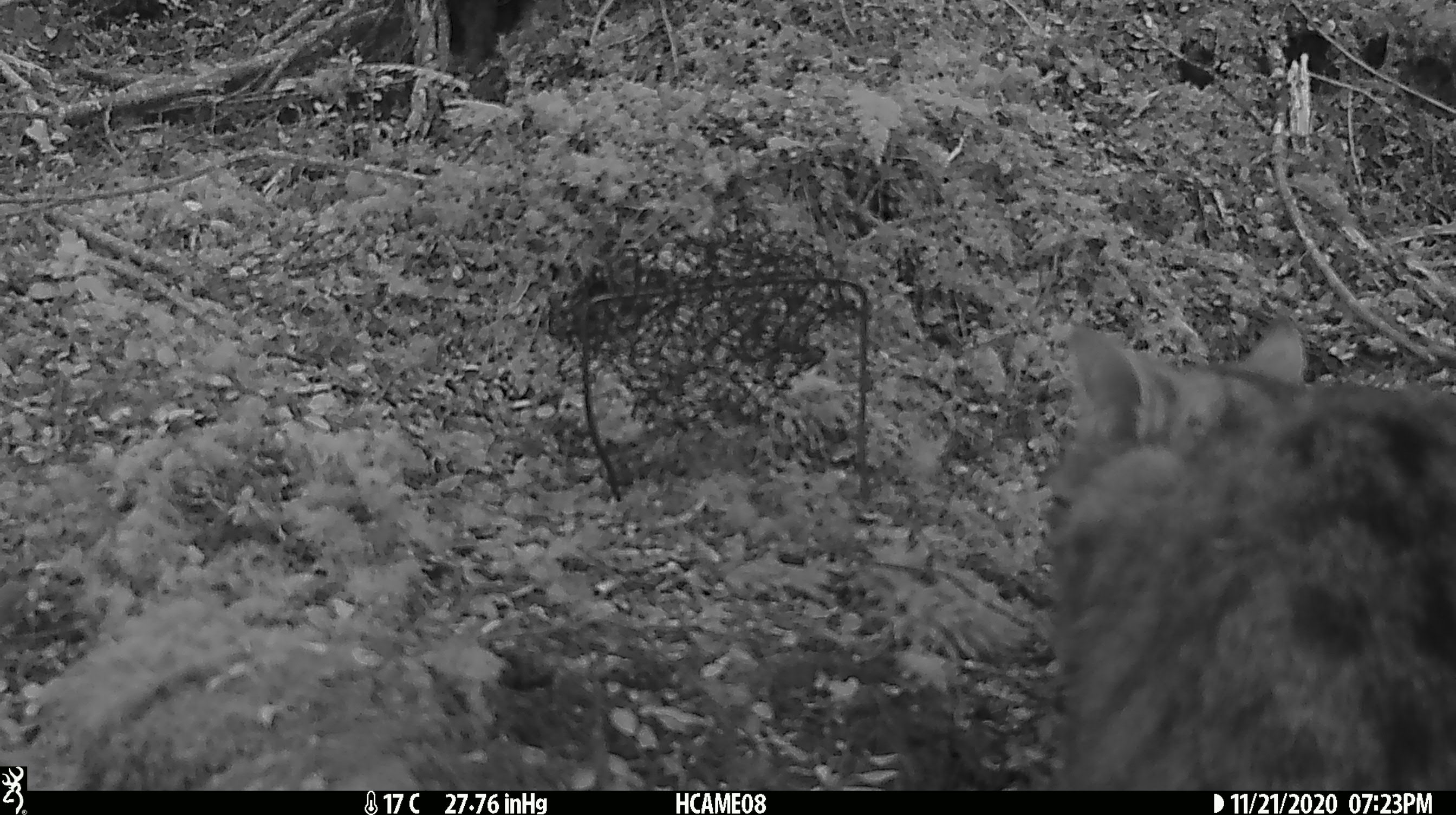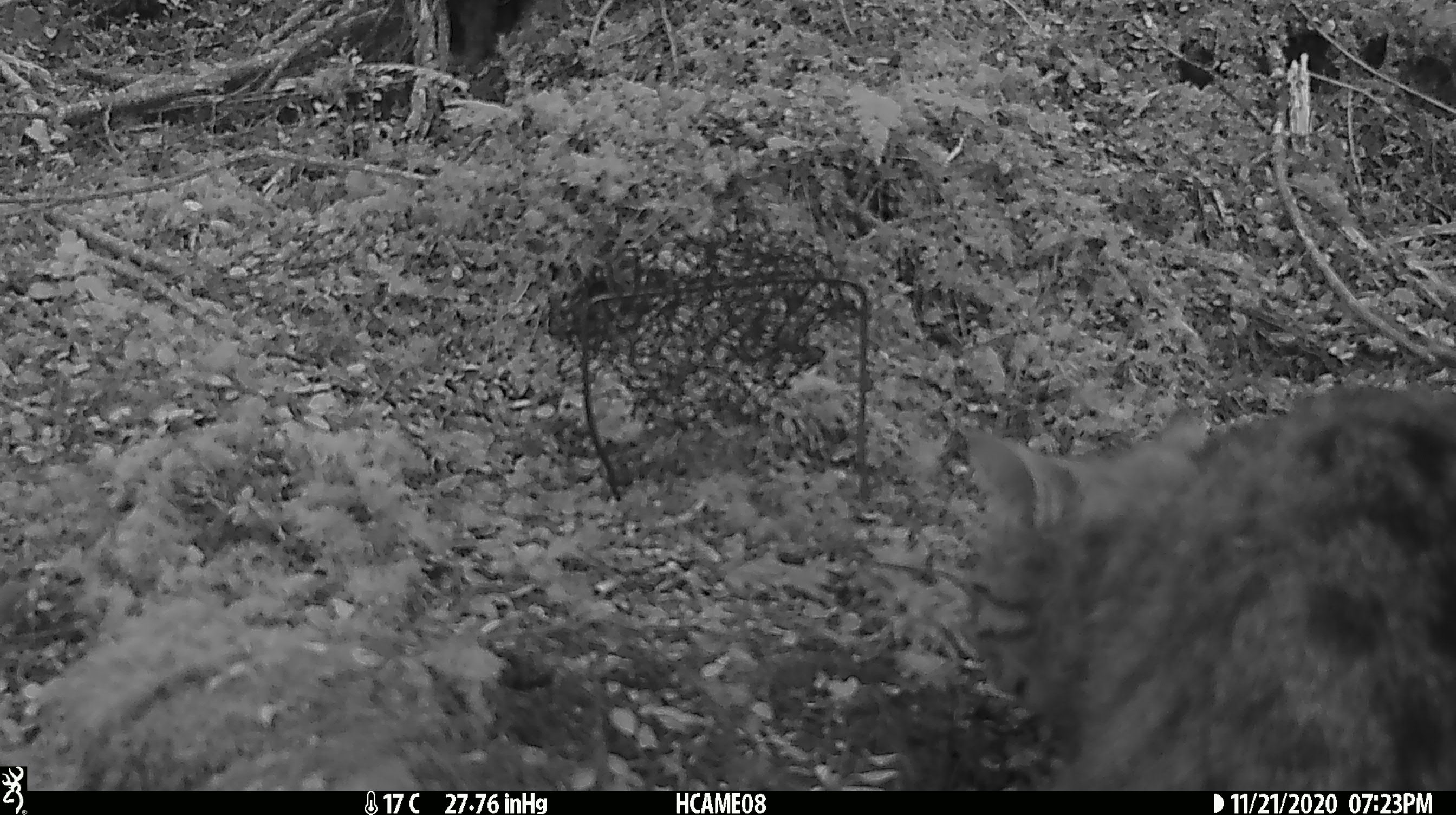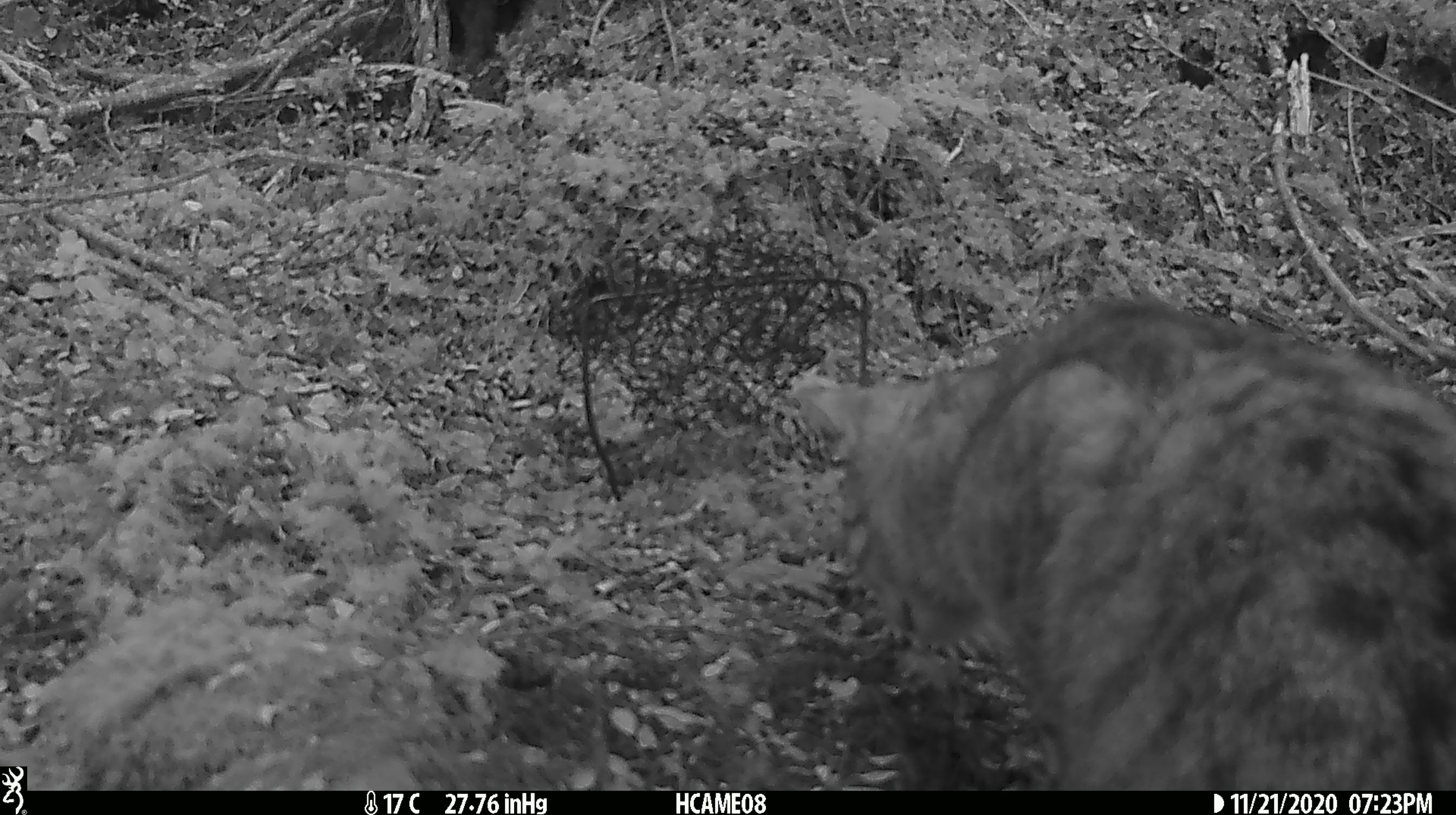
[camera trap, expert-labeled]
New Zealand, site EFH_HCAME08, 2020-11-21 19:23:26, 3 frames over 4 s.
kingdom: Animalia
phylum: Chordata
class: Mammalia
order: Carnivora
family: Felidae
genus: Felis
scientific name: Felis catus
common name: domestic cat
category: cat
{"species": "cat (domestic cat) (Felis catus)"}